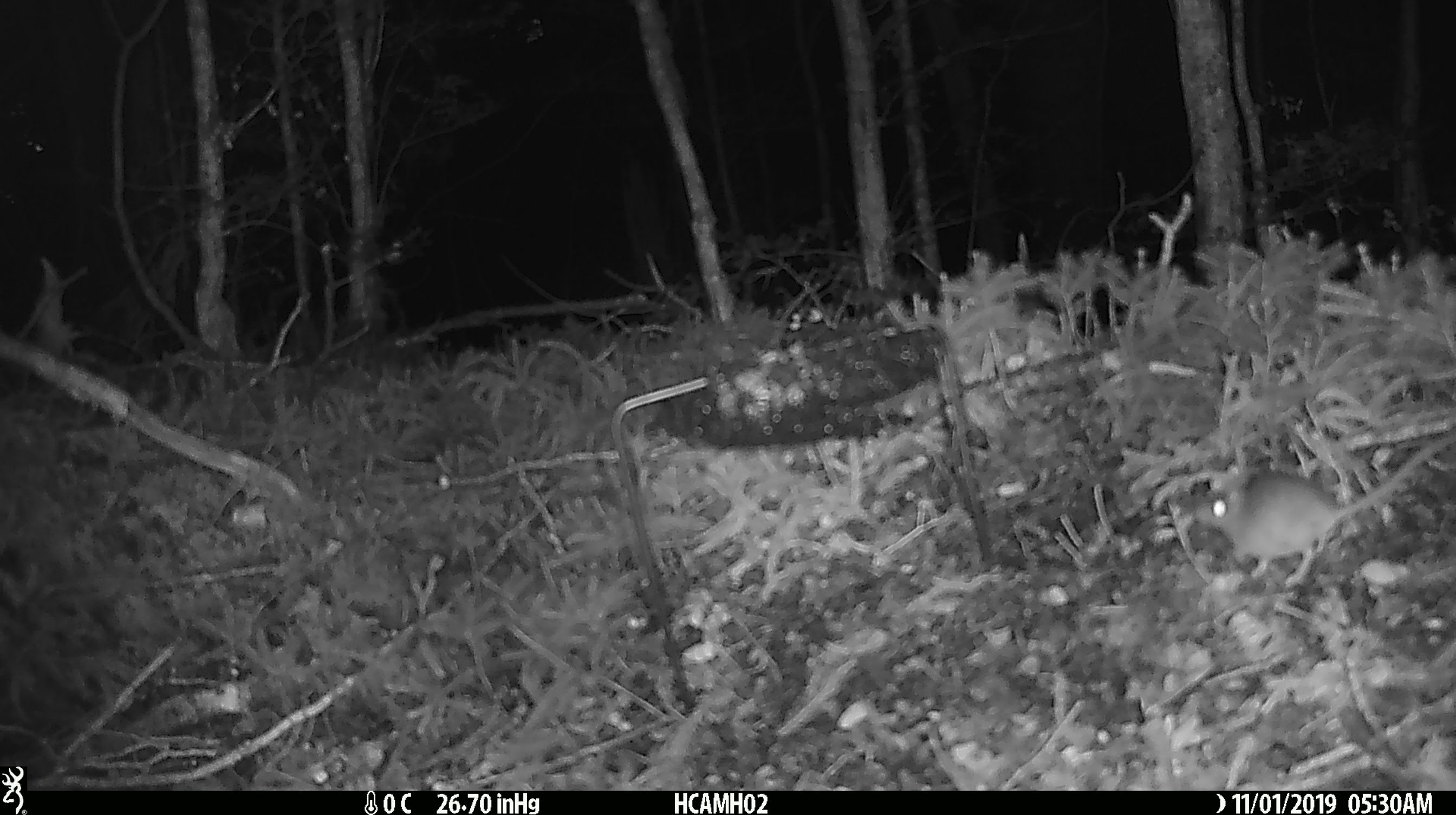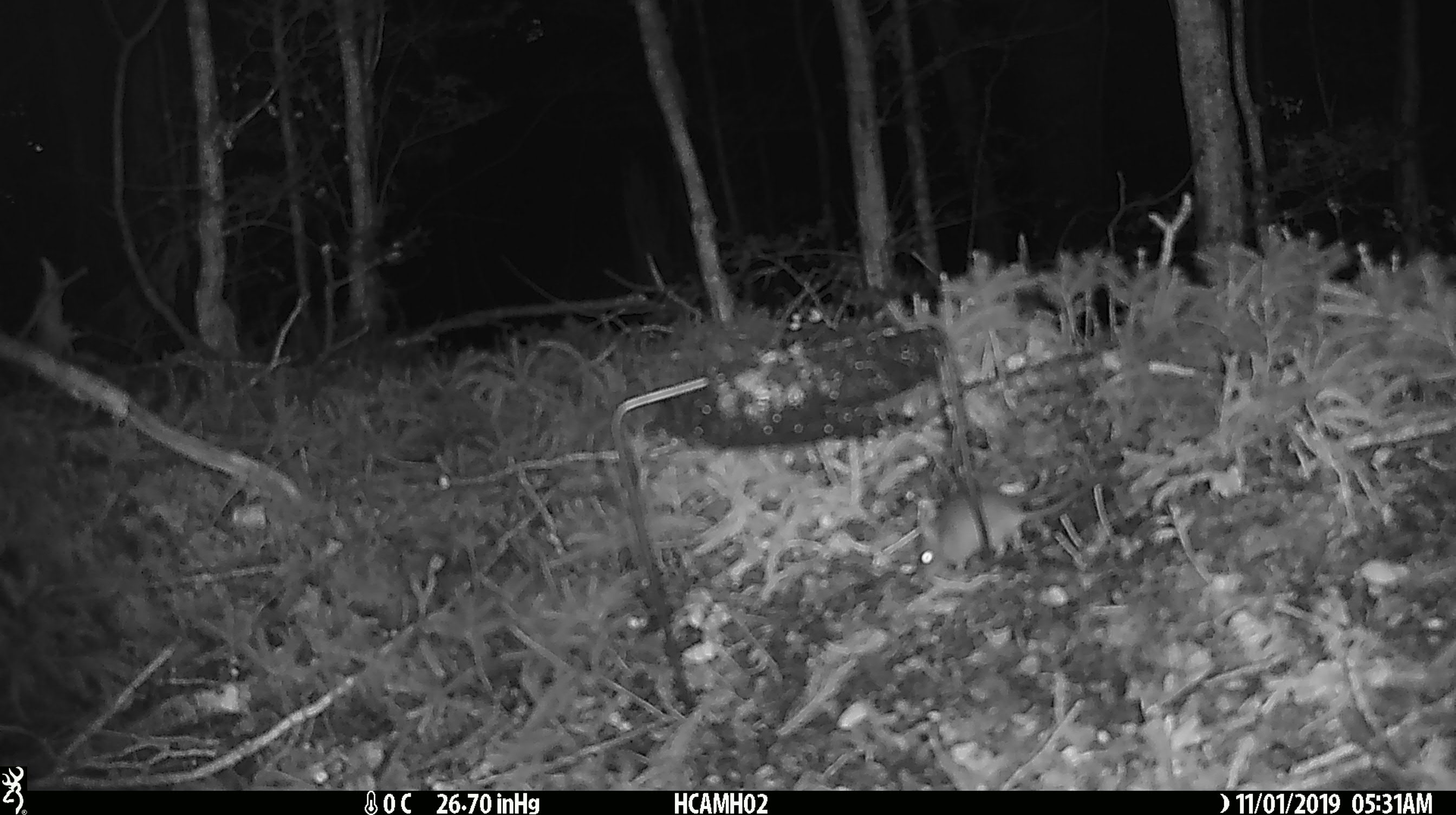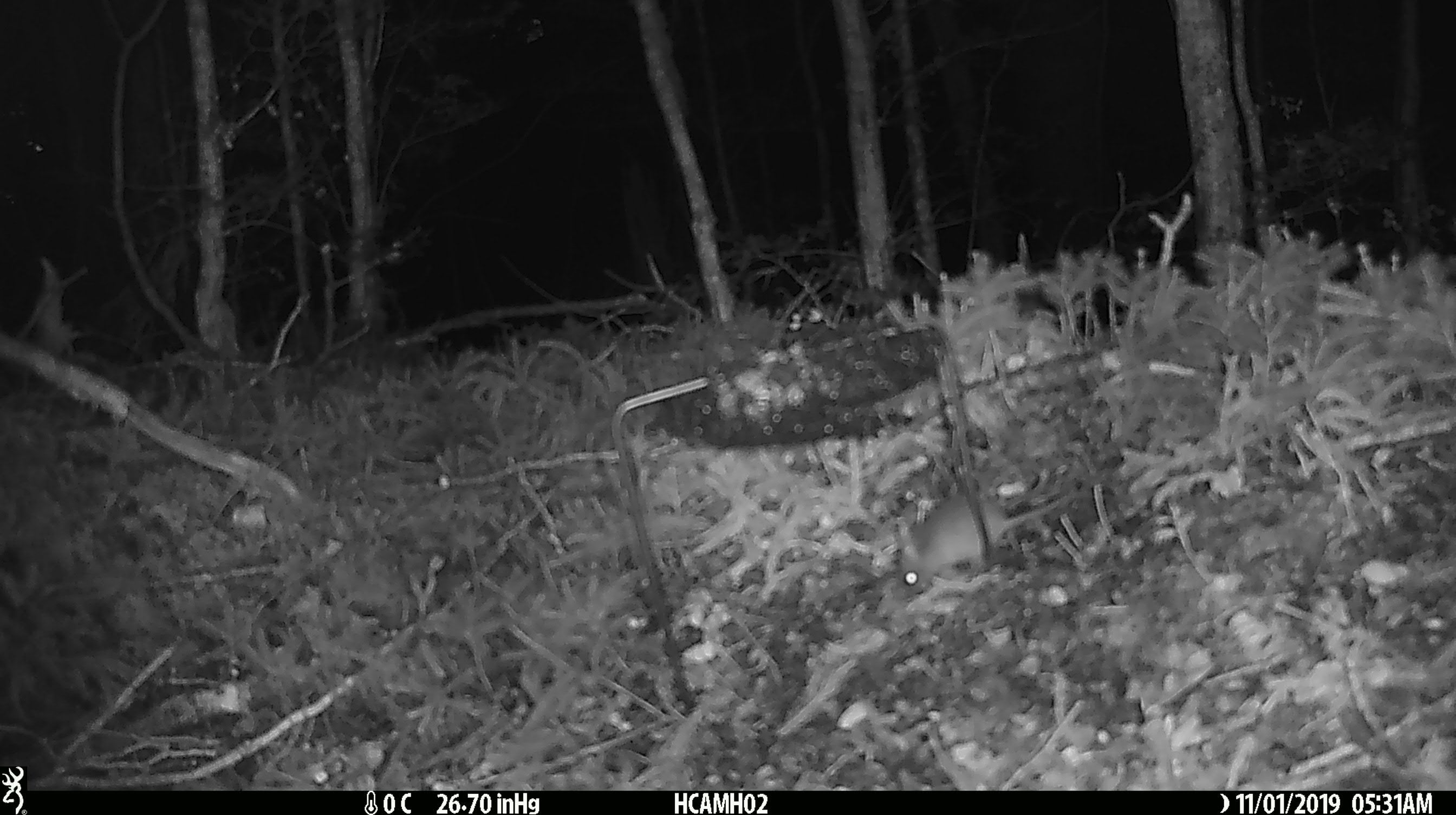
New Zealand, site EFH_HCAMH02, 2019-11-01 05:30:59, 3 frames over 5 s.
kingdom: Animalia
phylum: Chordata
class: Mammalia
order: Rodentia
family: Muridae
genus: Mus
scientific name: Mus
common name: mouse